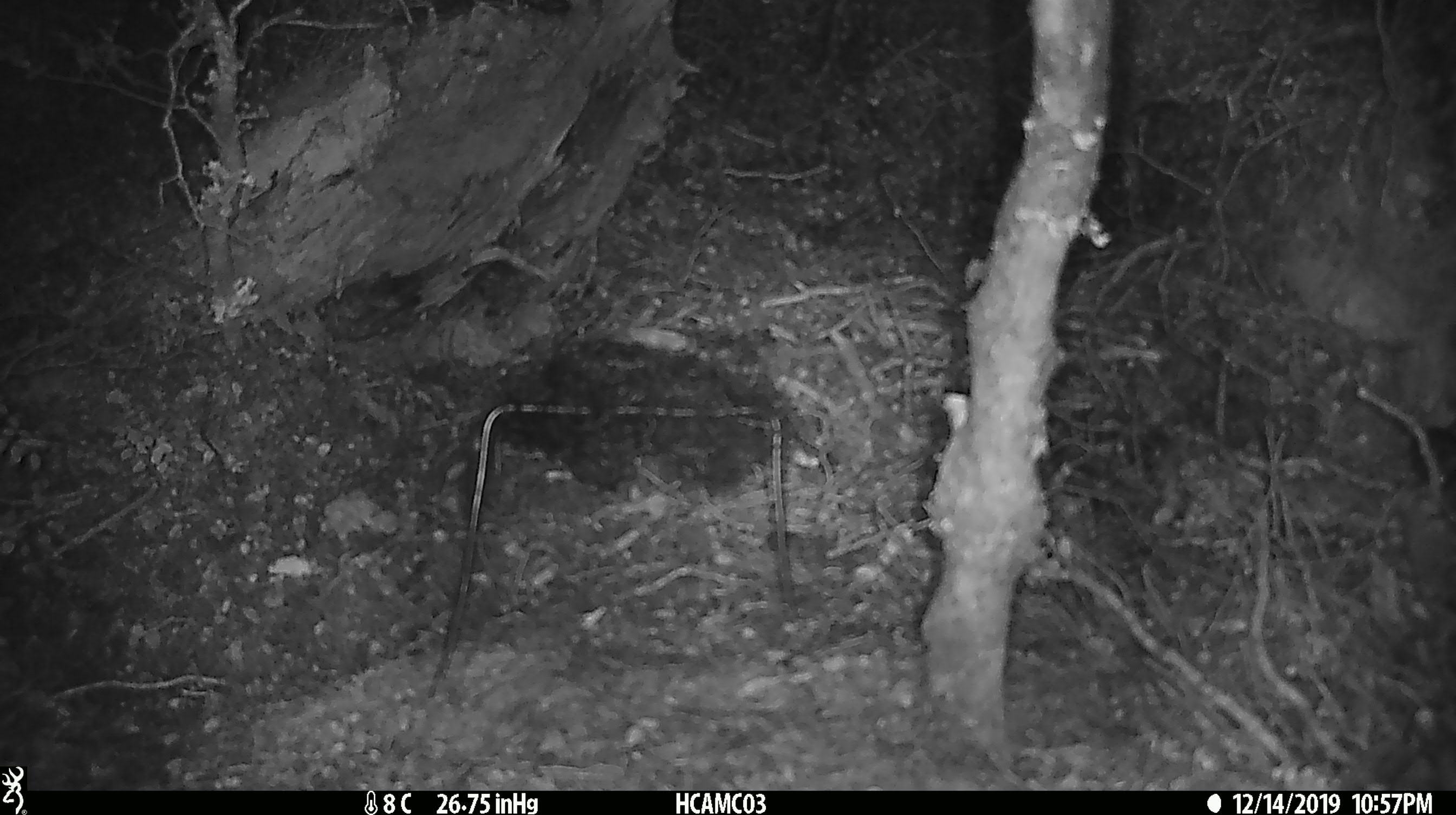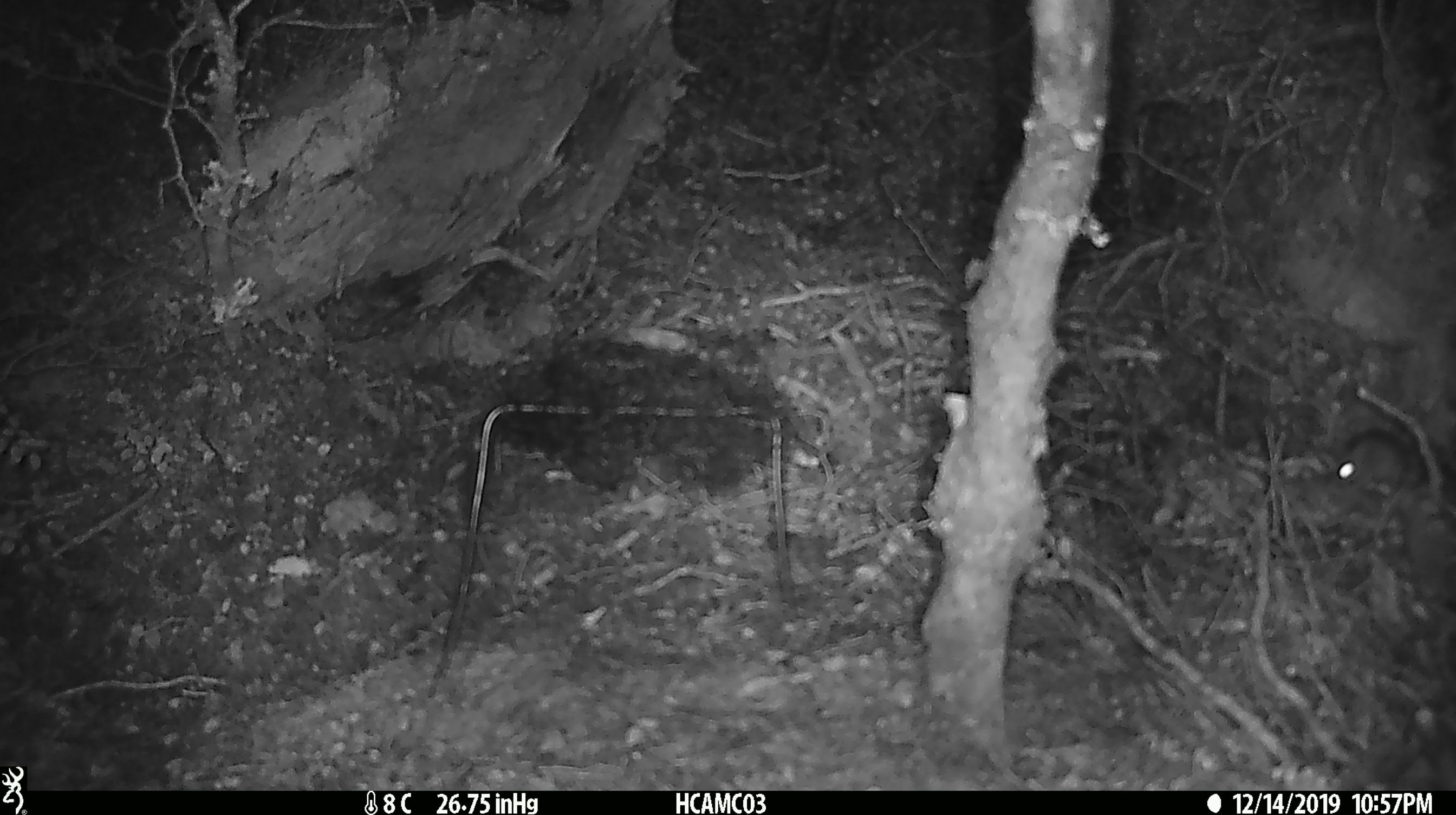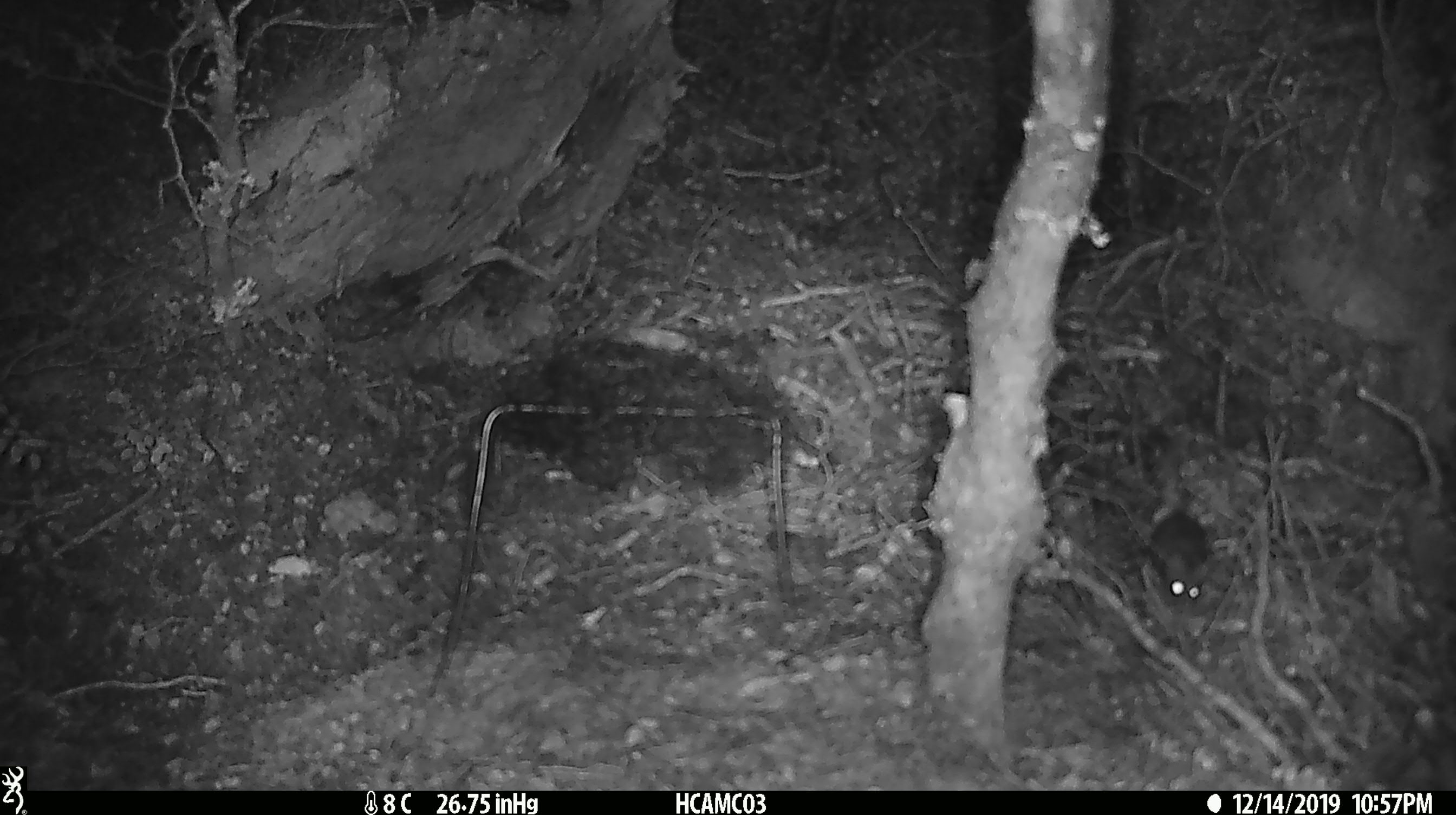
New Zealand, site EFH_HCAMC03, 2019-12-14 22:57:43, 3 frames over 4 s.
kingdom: Animalia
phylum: Chordata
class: Mammalia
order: Rodentia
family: Muridae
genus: Mus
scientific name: Mus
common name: mouse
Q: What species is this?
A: Mouse (Mus).